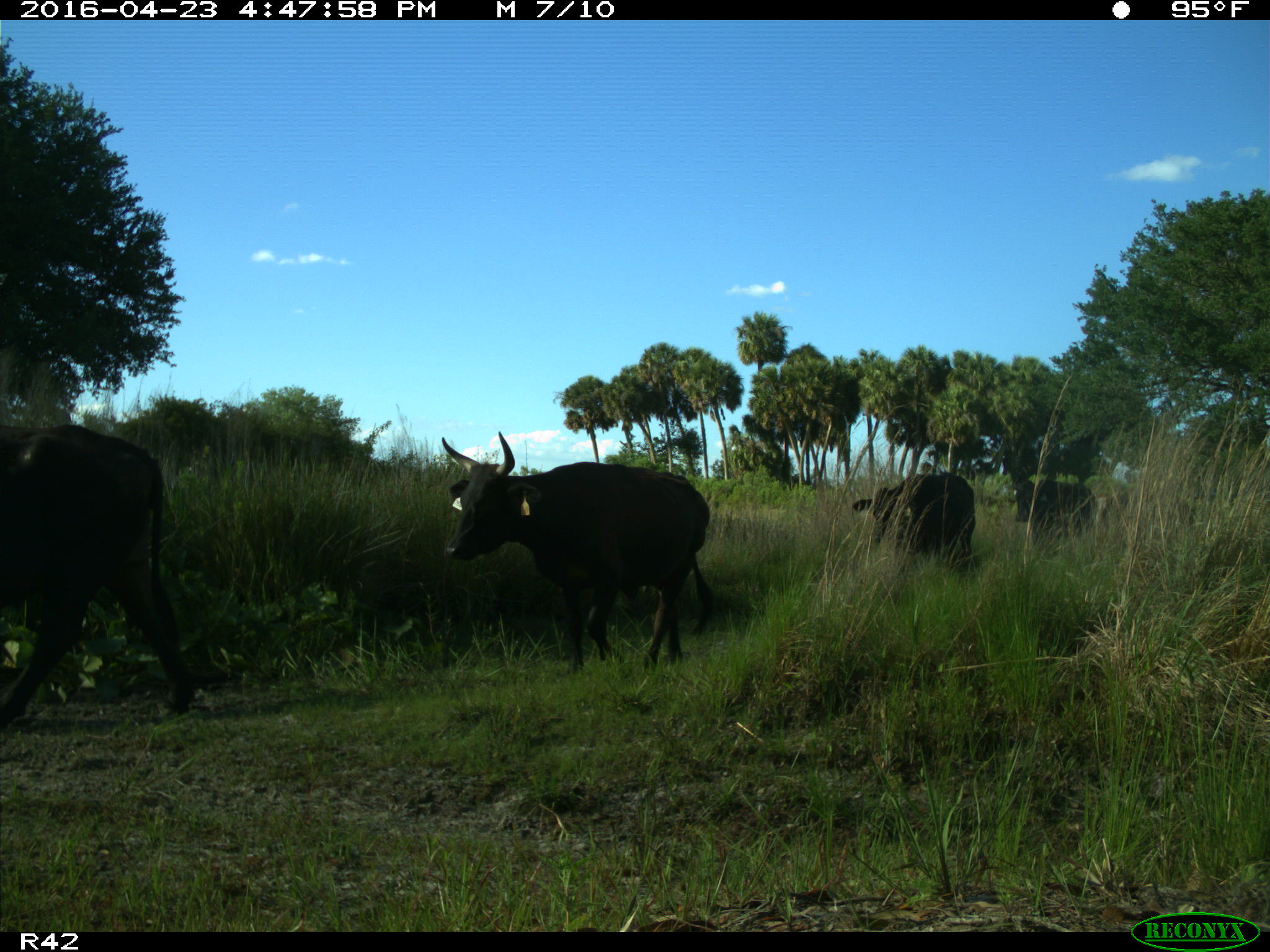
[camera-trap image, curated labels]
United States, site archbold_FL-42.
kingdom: Animalia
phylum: Chordata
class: Mammalia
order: Artiodactyla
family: Bovidae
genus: Bos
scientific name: Bos taurus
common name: domestic cow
Bos taurus (domestic cow).